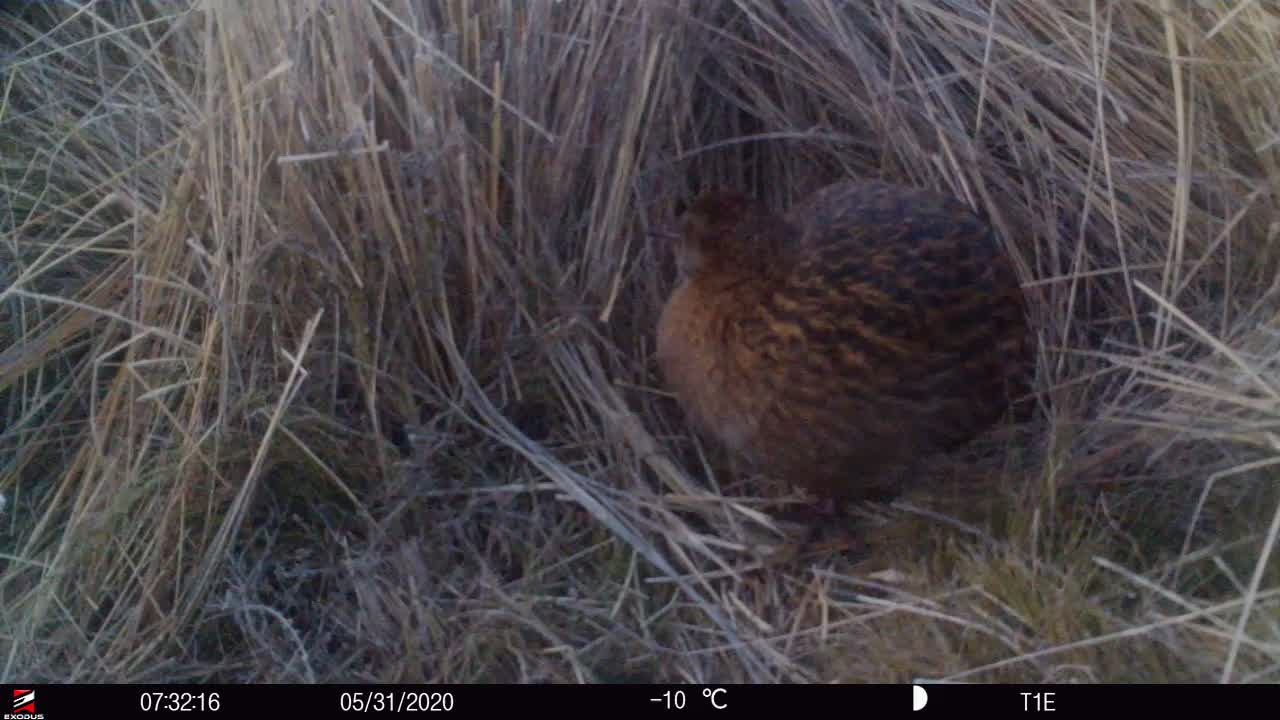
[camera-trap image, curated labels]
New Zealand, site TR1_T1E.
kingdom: Animalia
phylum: Chordata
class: Aves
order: Gruiformes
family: Rallidae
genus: Gallirallus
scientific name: Gallirallus australis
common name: weka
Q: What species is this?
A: Weka (Gallirallus australis).